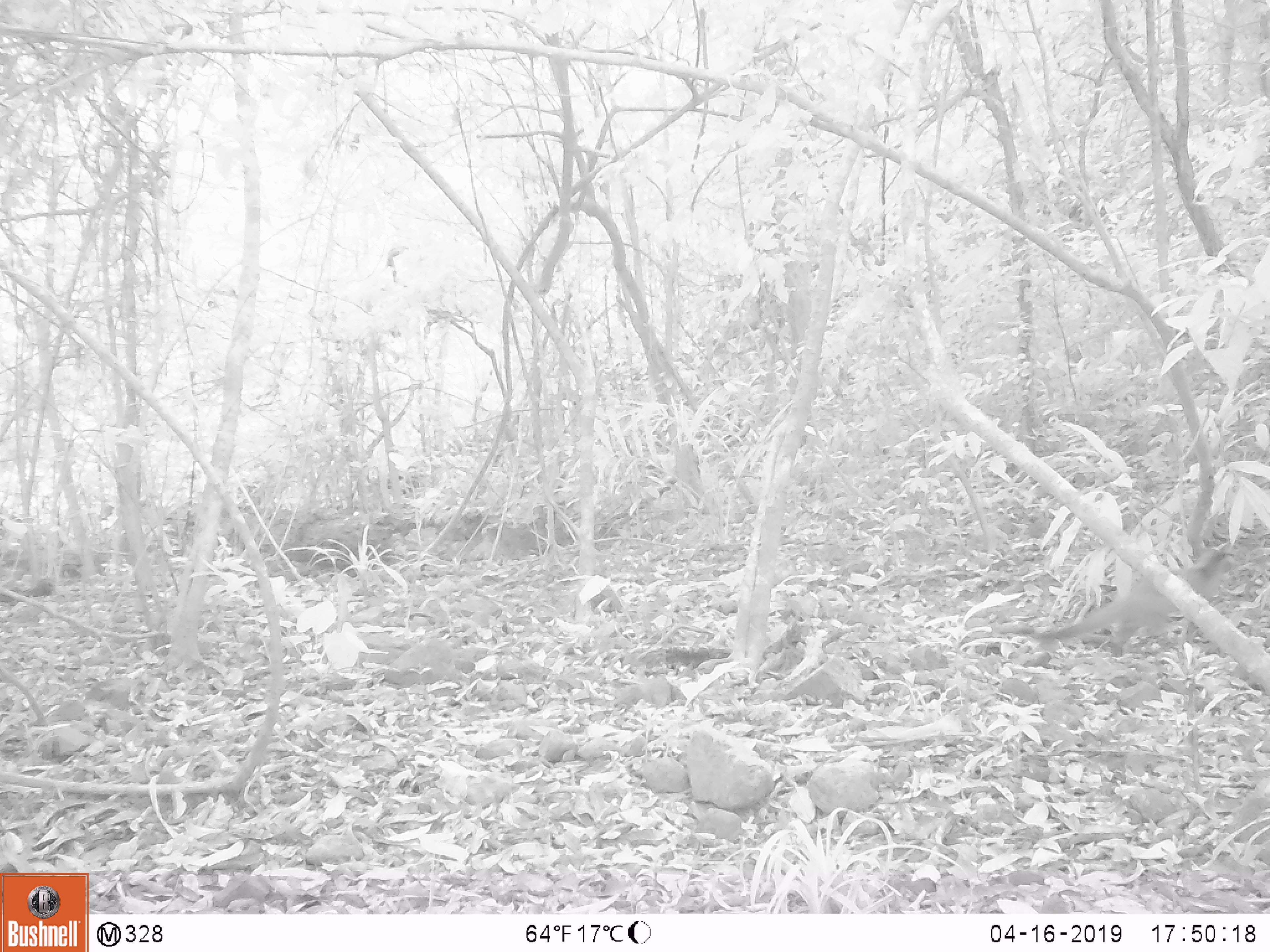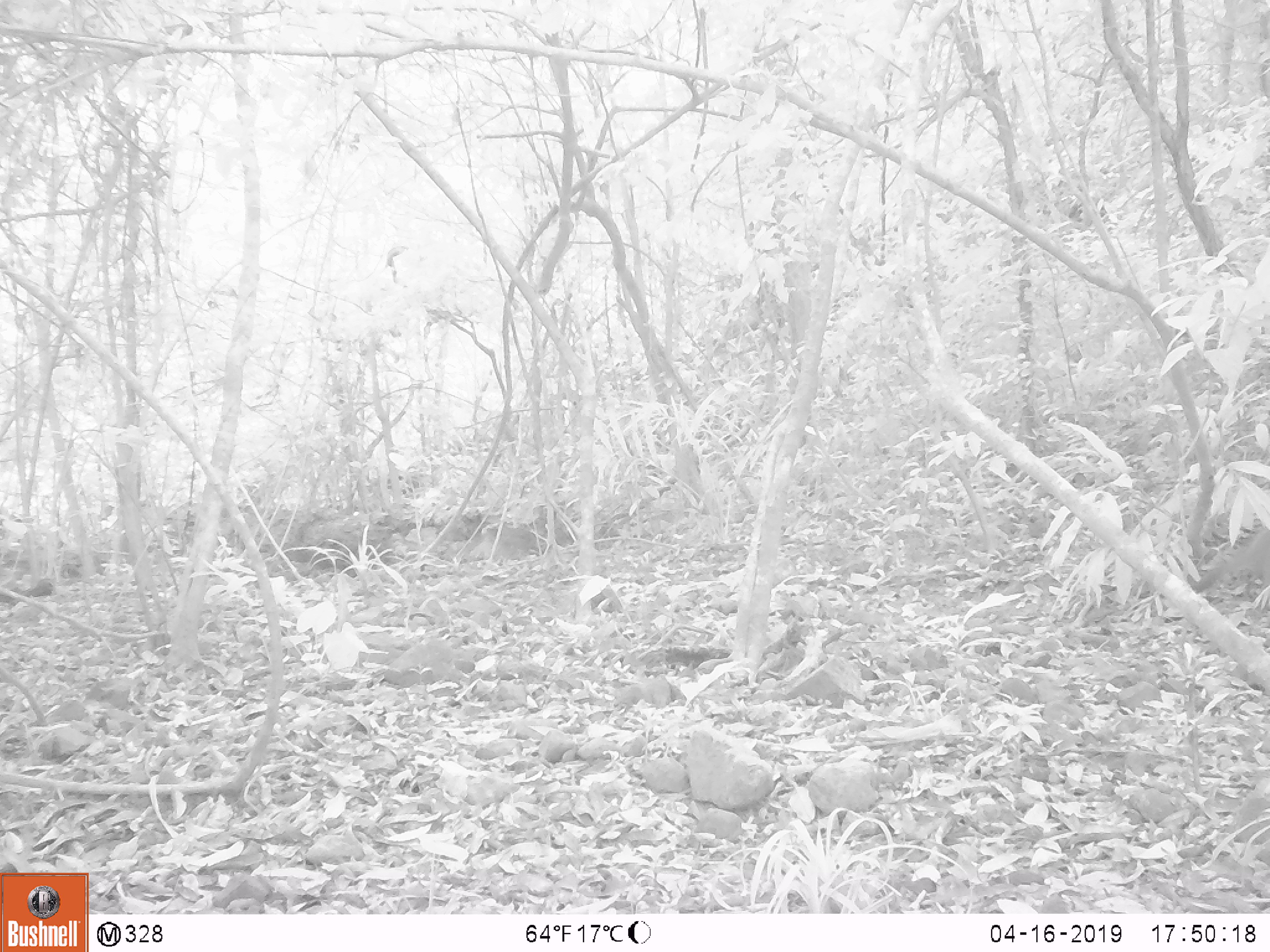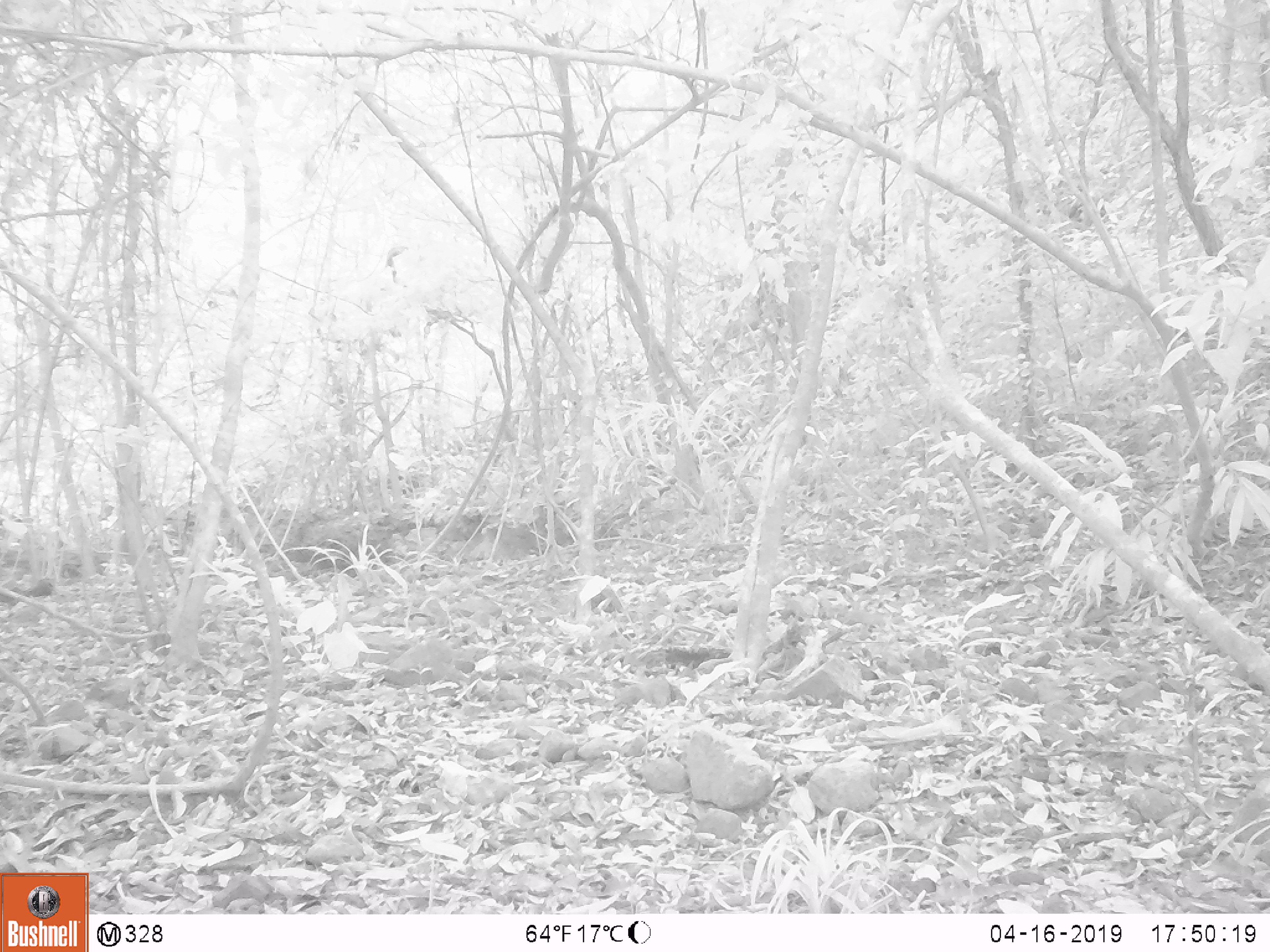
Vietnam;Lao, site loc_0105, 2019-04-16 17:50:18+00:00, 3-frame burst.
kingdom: Animalia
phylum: Chordata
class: Mammalia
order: Carnivora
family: Viverridae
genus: Paguma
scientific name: Paguma larvata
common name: masked palm civet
Masked palm civet (Paguma larvata). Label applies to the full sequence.